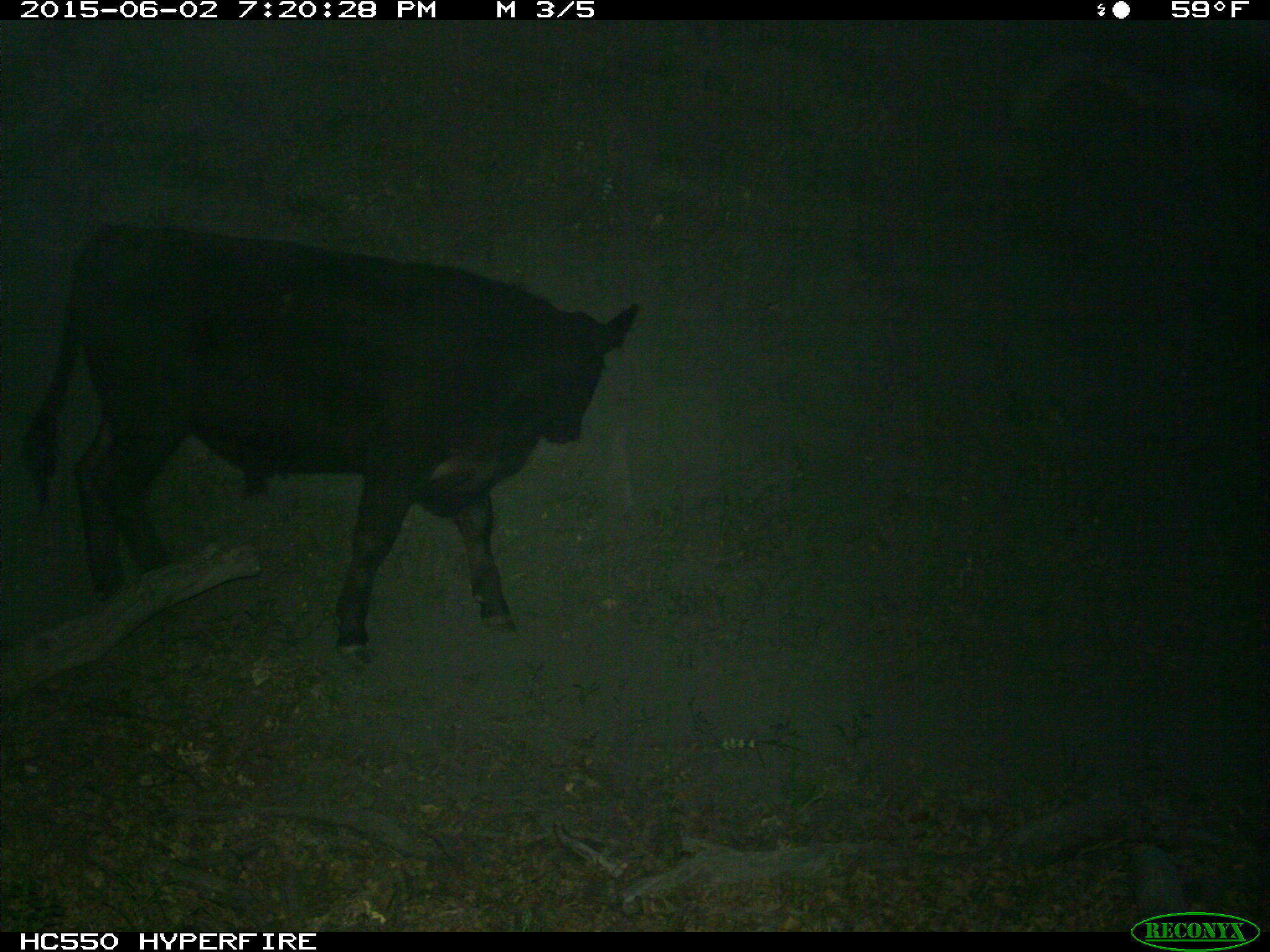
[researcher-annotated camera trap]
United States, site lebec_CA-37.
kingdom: Animalia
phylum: Chordata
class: Mammalia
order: Artiodactyla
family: Bovidae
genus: Bos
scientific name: Bos taurus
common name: domestic cow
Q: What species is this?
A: Bos taurus (domestic cow).